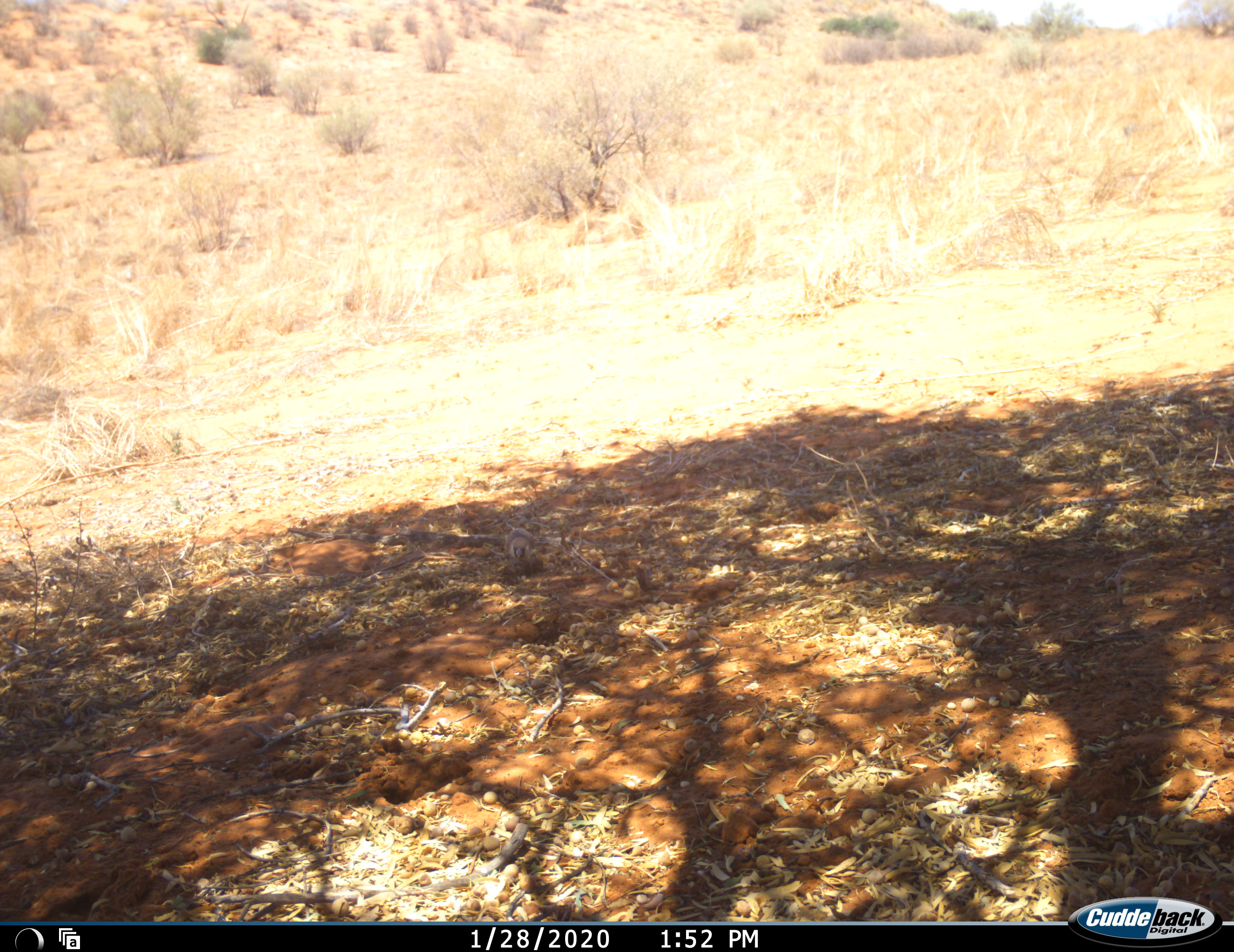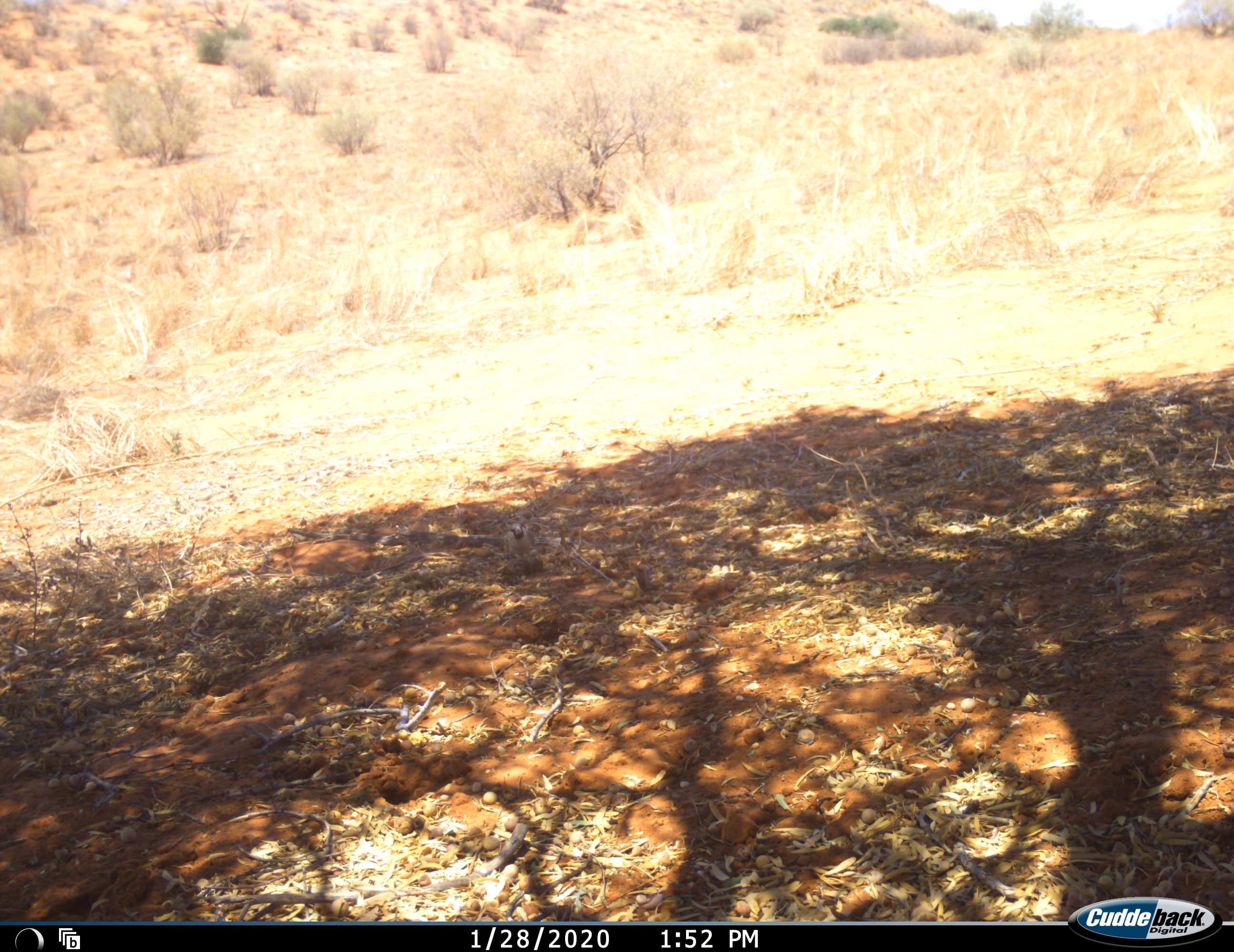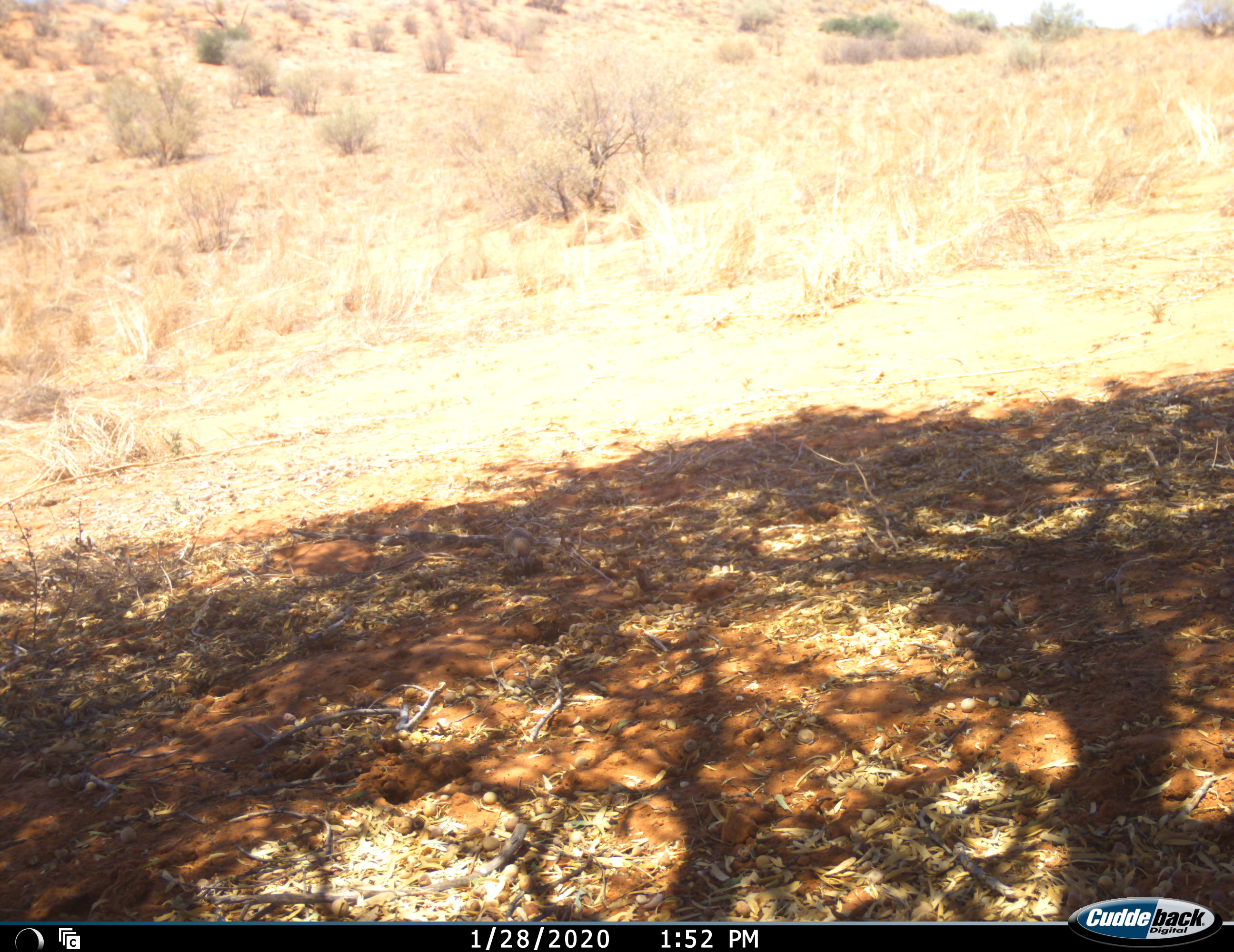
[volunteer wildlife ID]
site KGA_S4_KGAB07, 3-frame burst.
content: unidentified animal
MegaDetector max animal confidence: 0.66